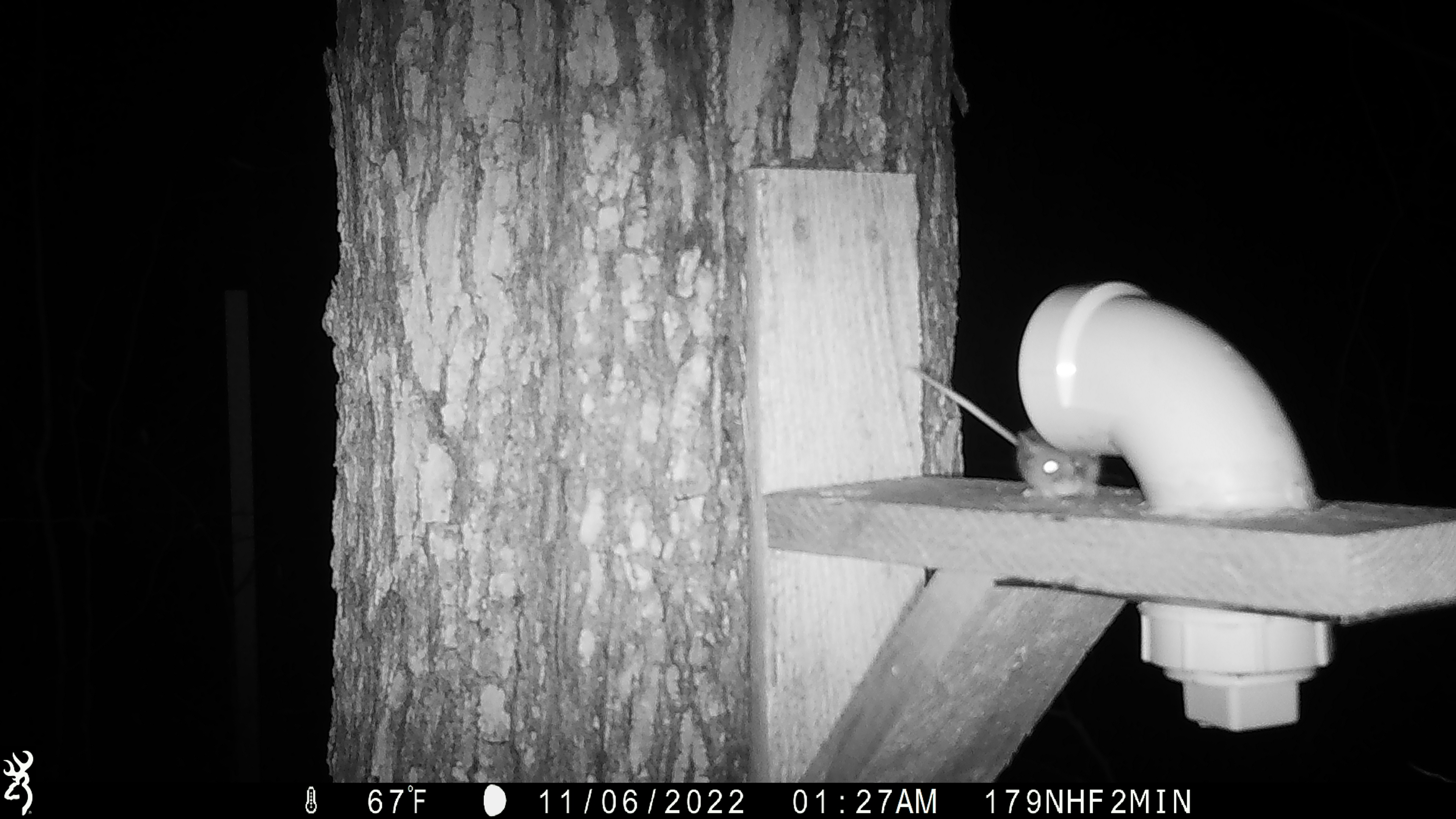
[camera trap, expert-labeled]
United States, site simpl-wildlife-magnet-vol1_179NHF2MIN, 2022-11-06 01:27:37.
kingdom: Animalia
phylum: Chordata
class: Mammalia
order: Rodentia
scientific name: Rodentia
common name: mouse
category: mouse sp.